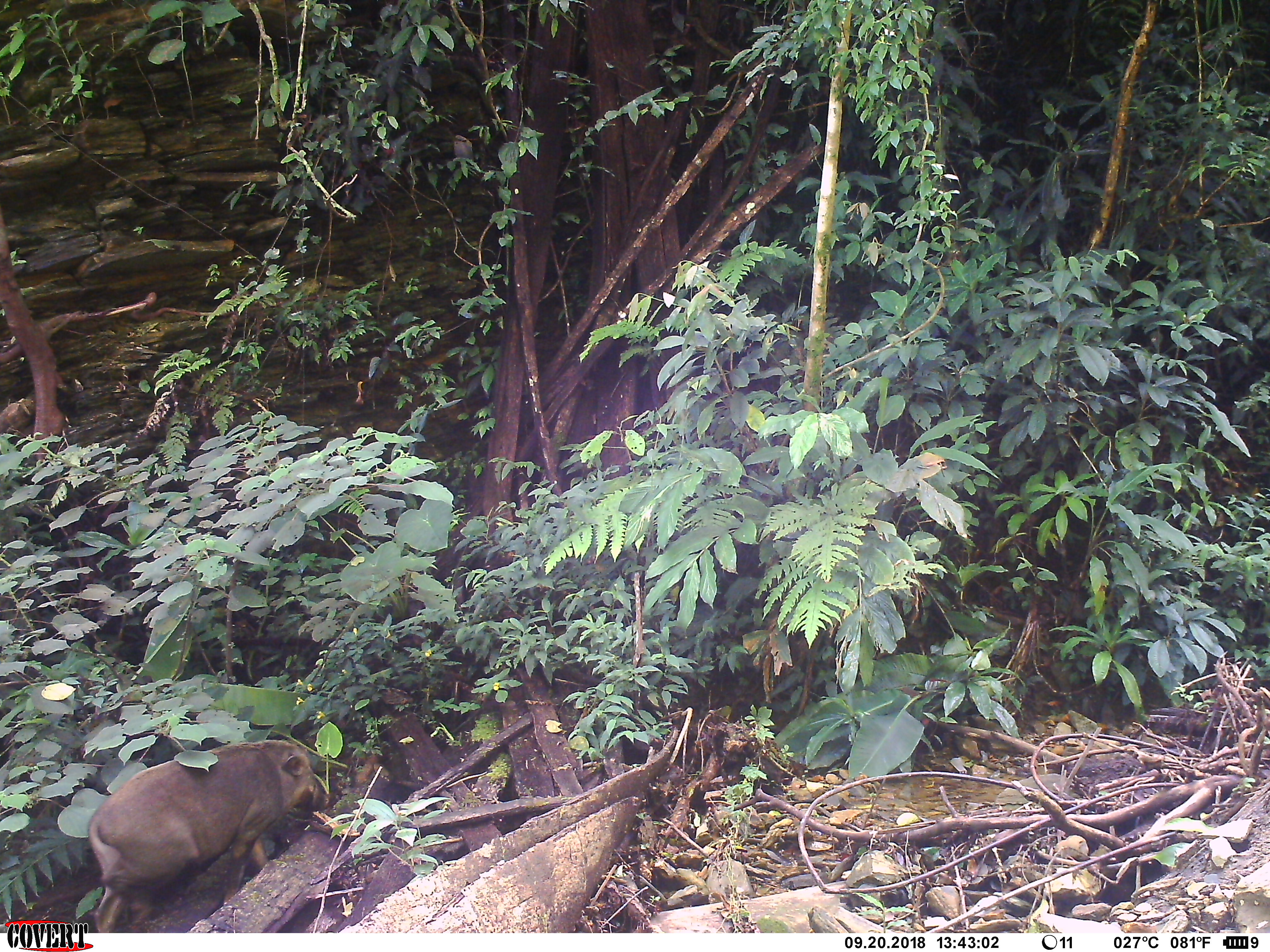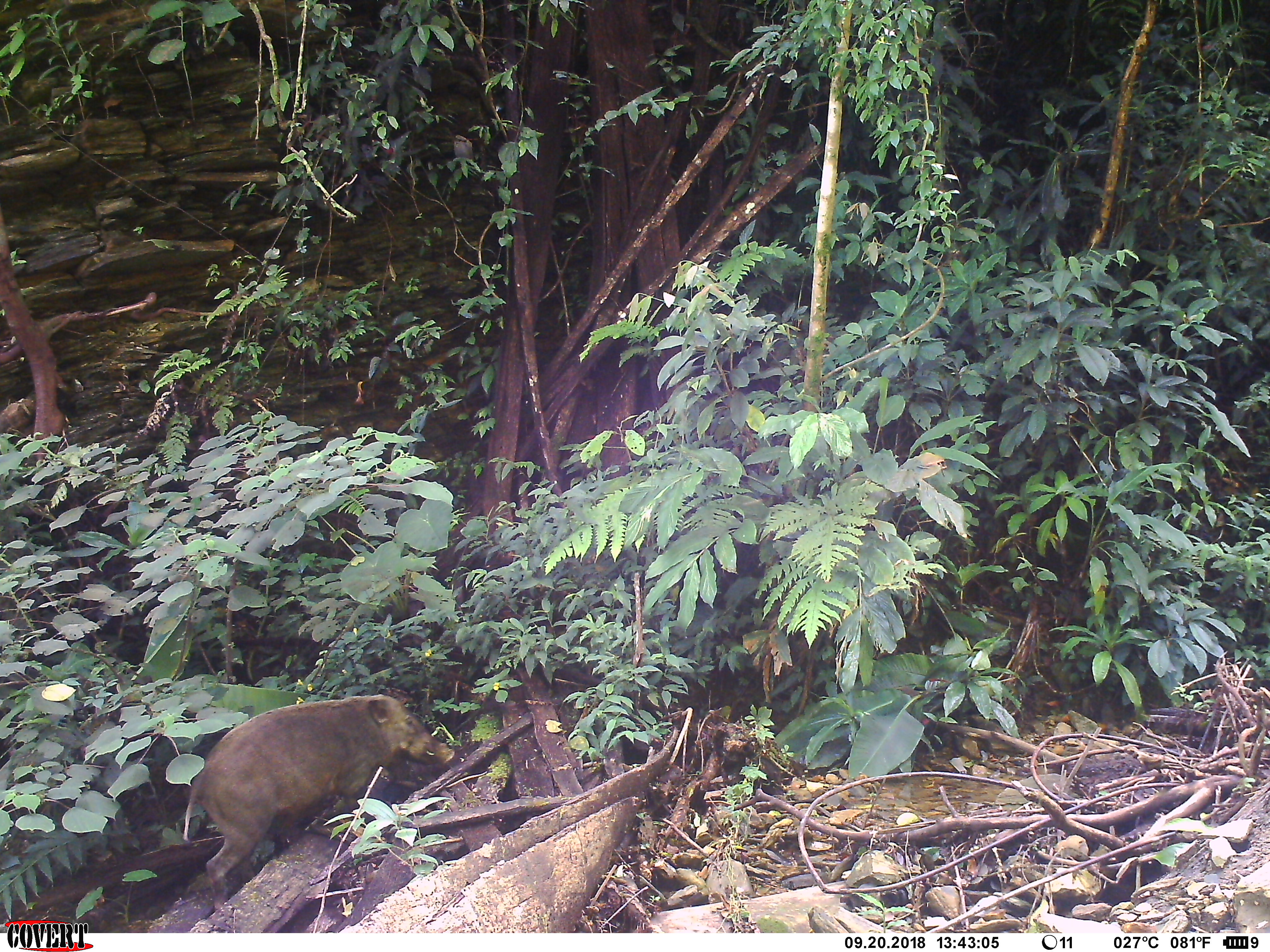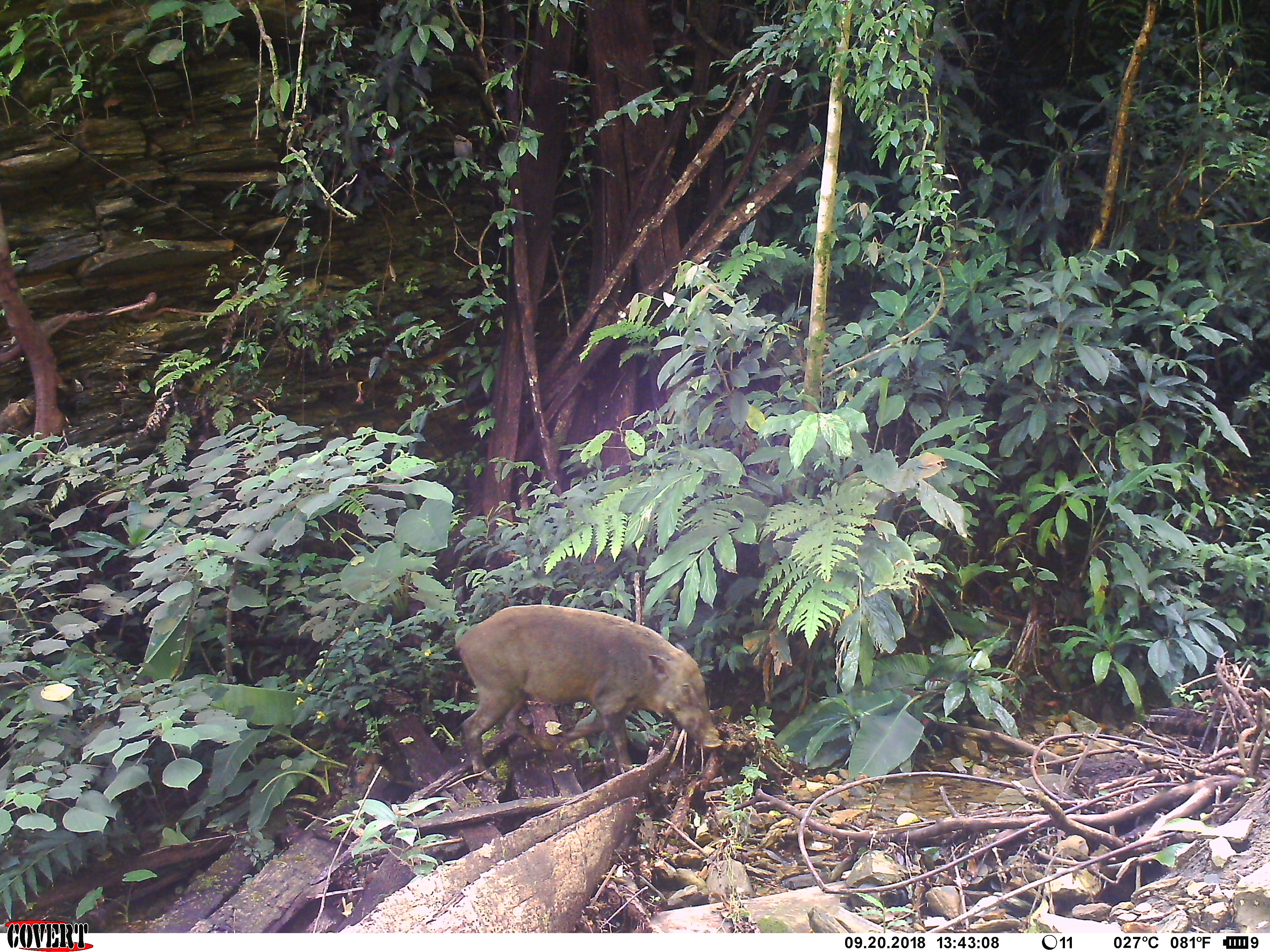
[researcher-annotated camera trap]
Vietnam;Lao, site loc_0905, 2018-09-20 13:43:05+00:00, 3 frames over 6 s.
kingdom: Animalia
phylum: Chordata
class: Mammalia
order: Artiodactyla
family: Suidae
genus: Sus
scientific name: Sus scrofa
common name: eurasian wild pig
Eurasian wild pig (Sus scrofa). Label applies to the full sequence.